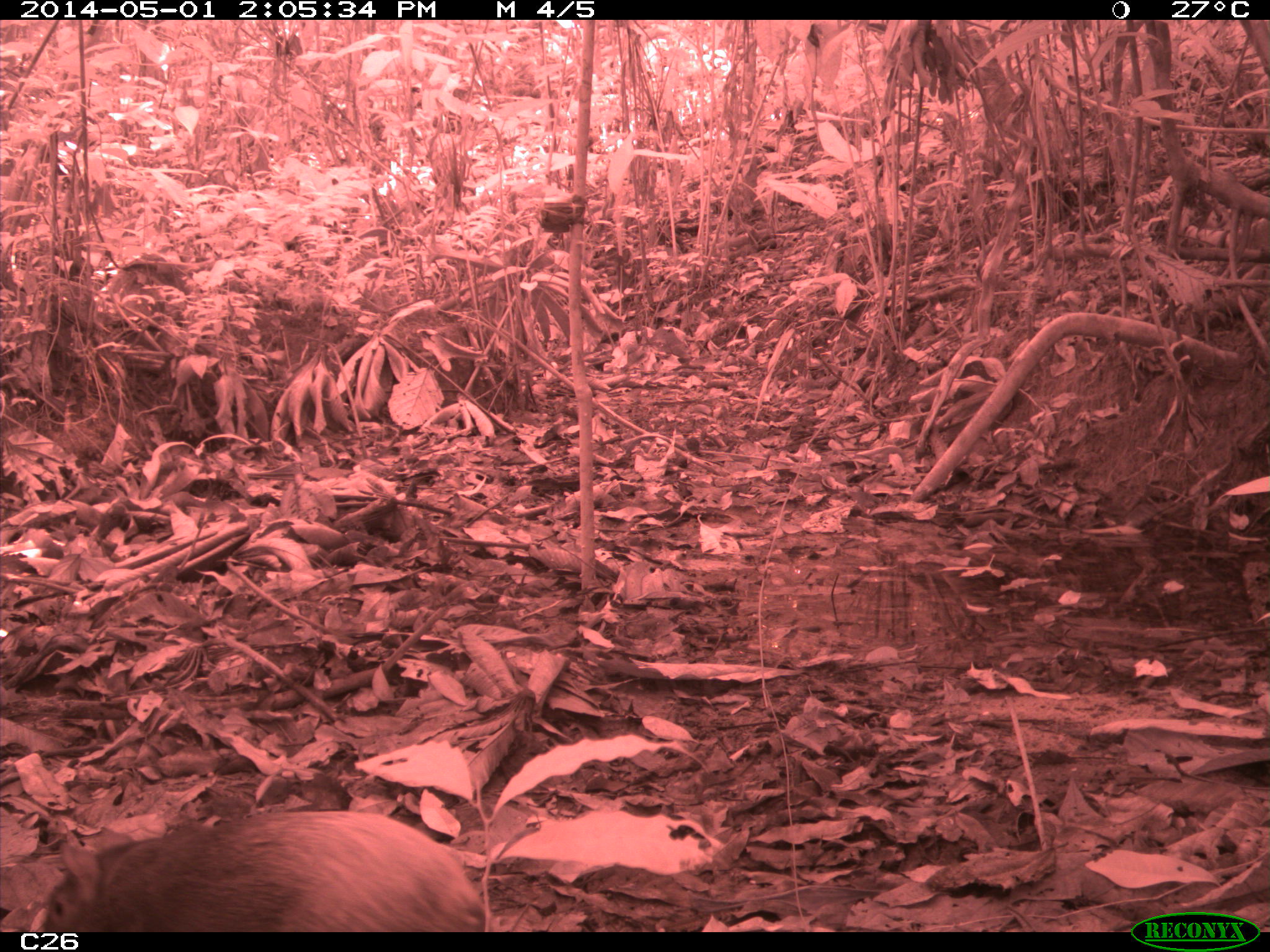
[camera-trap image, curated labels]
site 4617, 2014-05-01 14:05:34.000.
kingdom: Animalia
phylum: Chordata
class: Mammalia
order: Rodentia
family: Dasyproctidae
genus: Dasyprocta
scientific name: Dasyprocta leporina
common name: red-rumped agouti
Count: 1.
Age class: adult.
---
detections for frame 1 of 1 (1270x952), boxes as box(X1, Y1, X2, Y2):
dasyprocta leporina: box(32, 806, 486, 931)